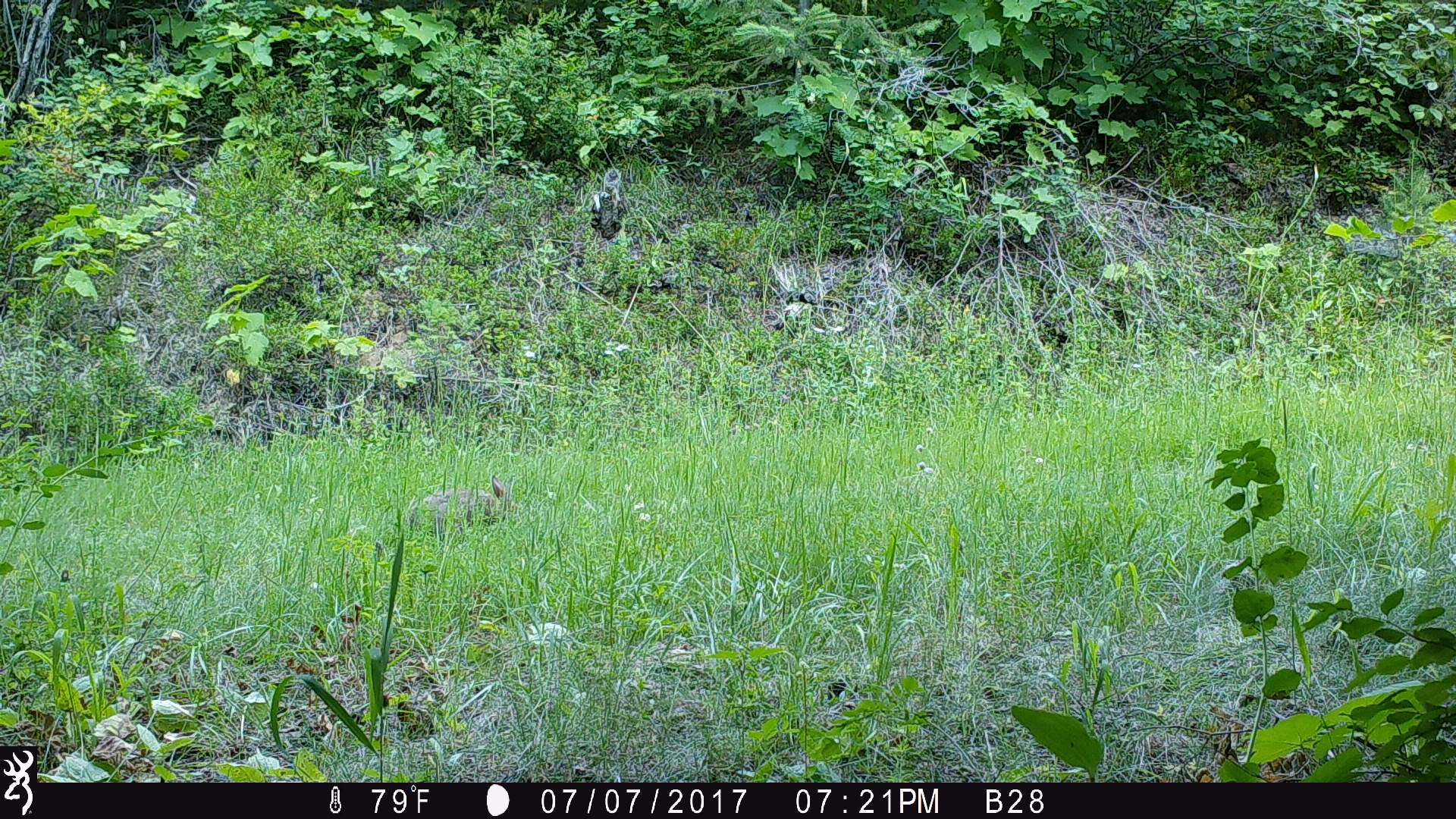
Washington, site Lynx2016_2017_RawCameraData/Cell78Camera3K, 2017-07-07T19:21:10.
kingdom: Animalia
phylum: Chordata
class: Mammalia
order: Lagomorpha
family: Leporidae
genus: Lepus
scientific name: Lepus americanus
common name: snowshoe hare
Lepus americanus (snowshoe hare). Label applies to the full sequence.